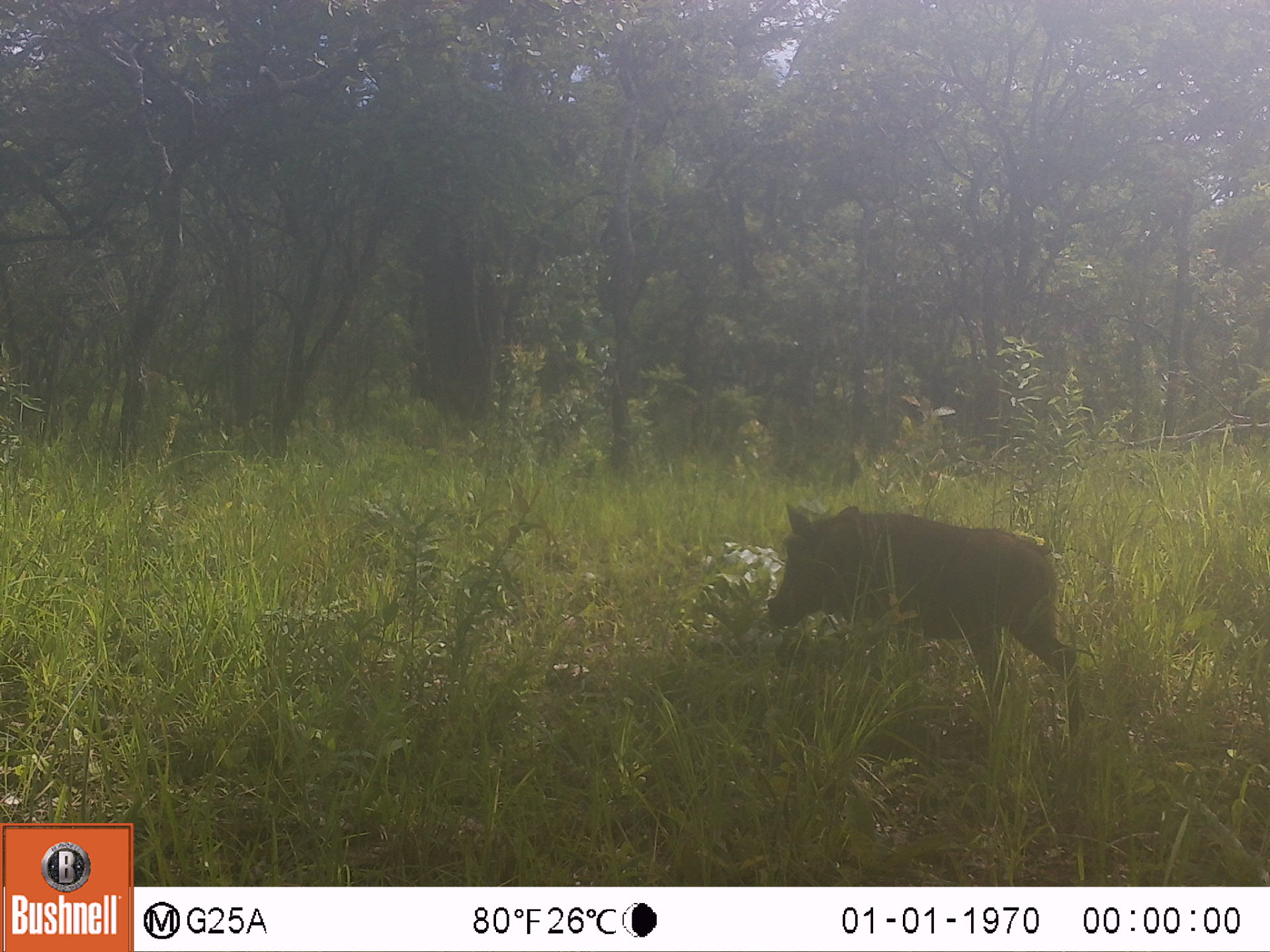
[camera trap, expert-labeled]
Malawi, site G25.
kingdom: Animalia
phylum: Chordata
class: Mammalia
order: Artiodactyla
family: Suidae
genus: Phacochoerus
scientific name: Phacochoerus africanus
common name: common warthog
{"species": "common warthog (Phacochoerus africanus)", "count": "1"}